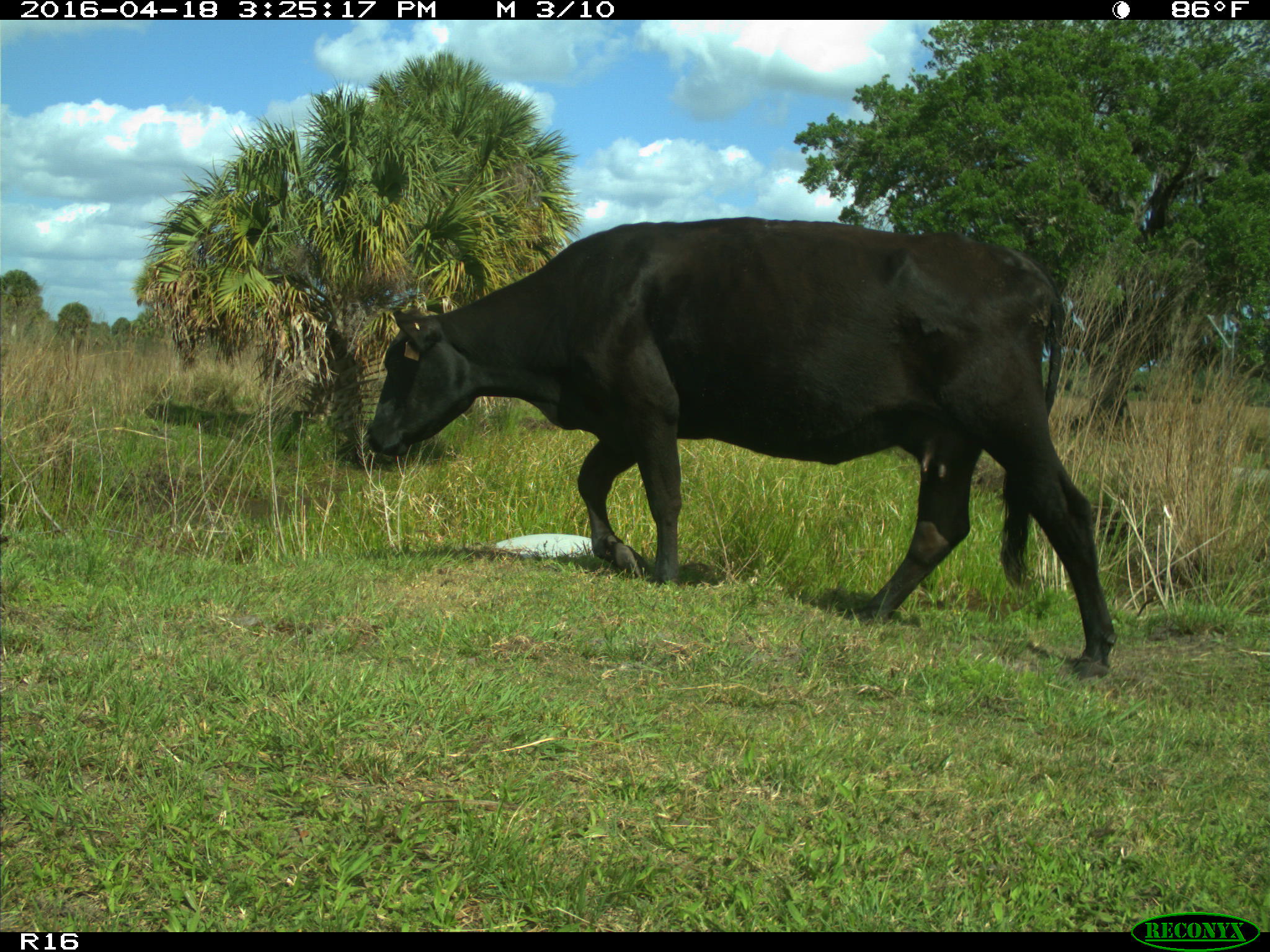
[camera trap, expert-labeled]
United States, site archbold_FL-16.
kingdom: Animalia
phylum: Chordata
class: Mammalia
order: Artiodactyla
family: Bovidae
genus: Bos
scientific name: Bos taurus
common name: domestic cow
Bos taurus (domestic cow).